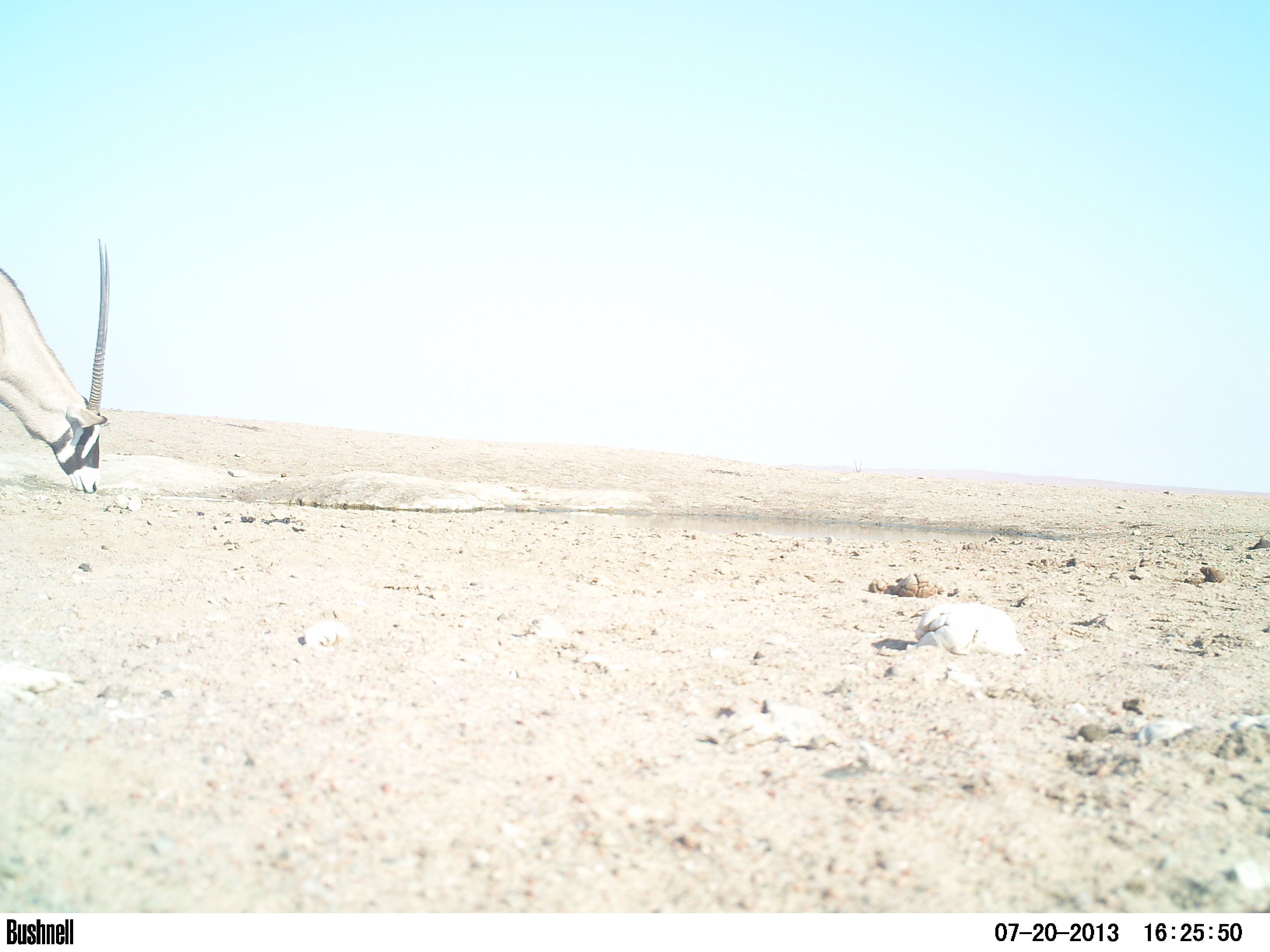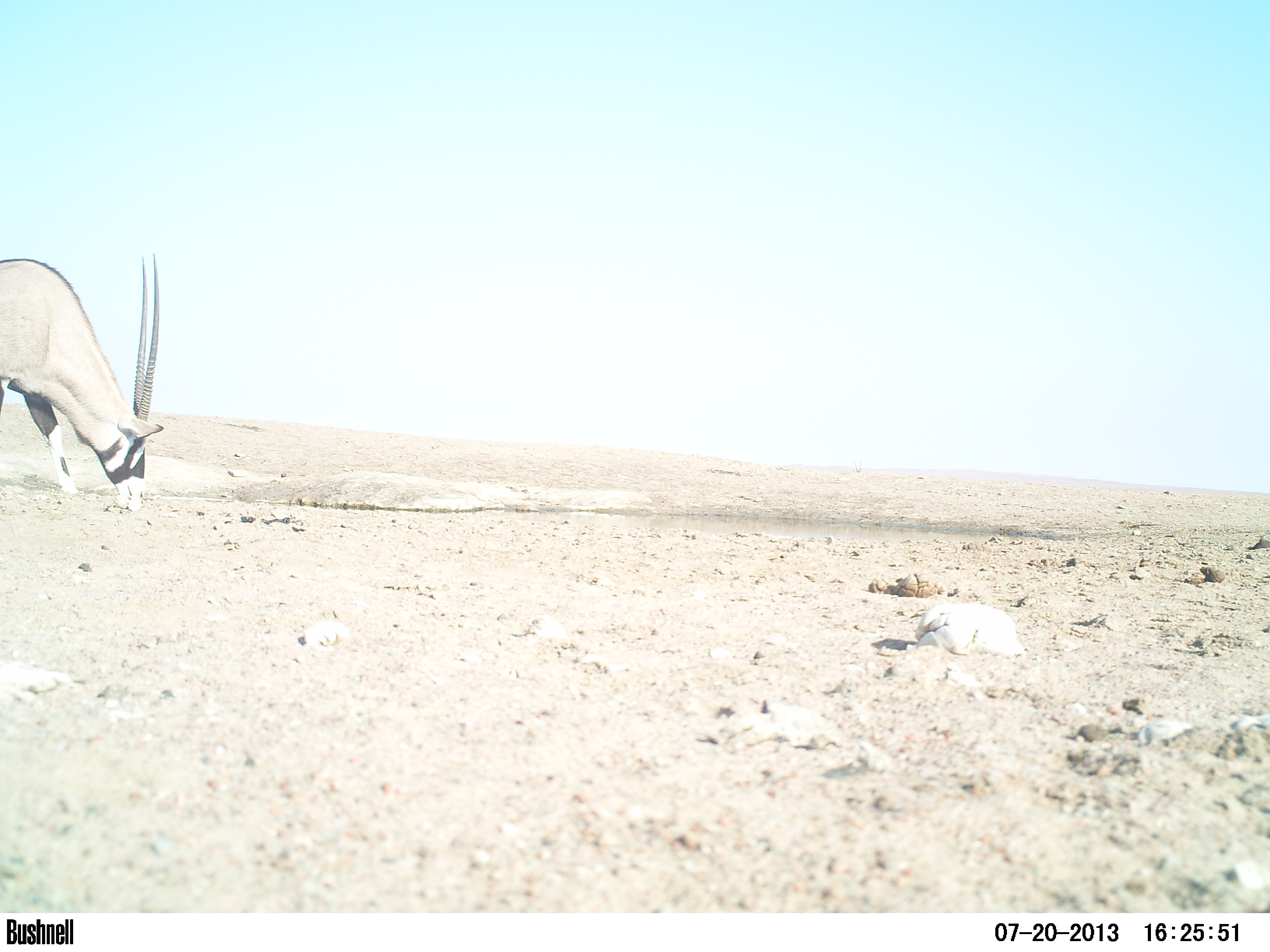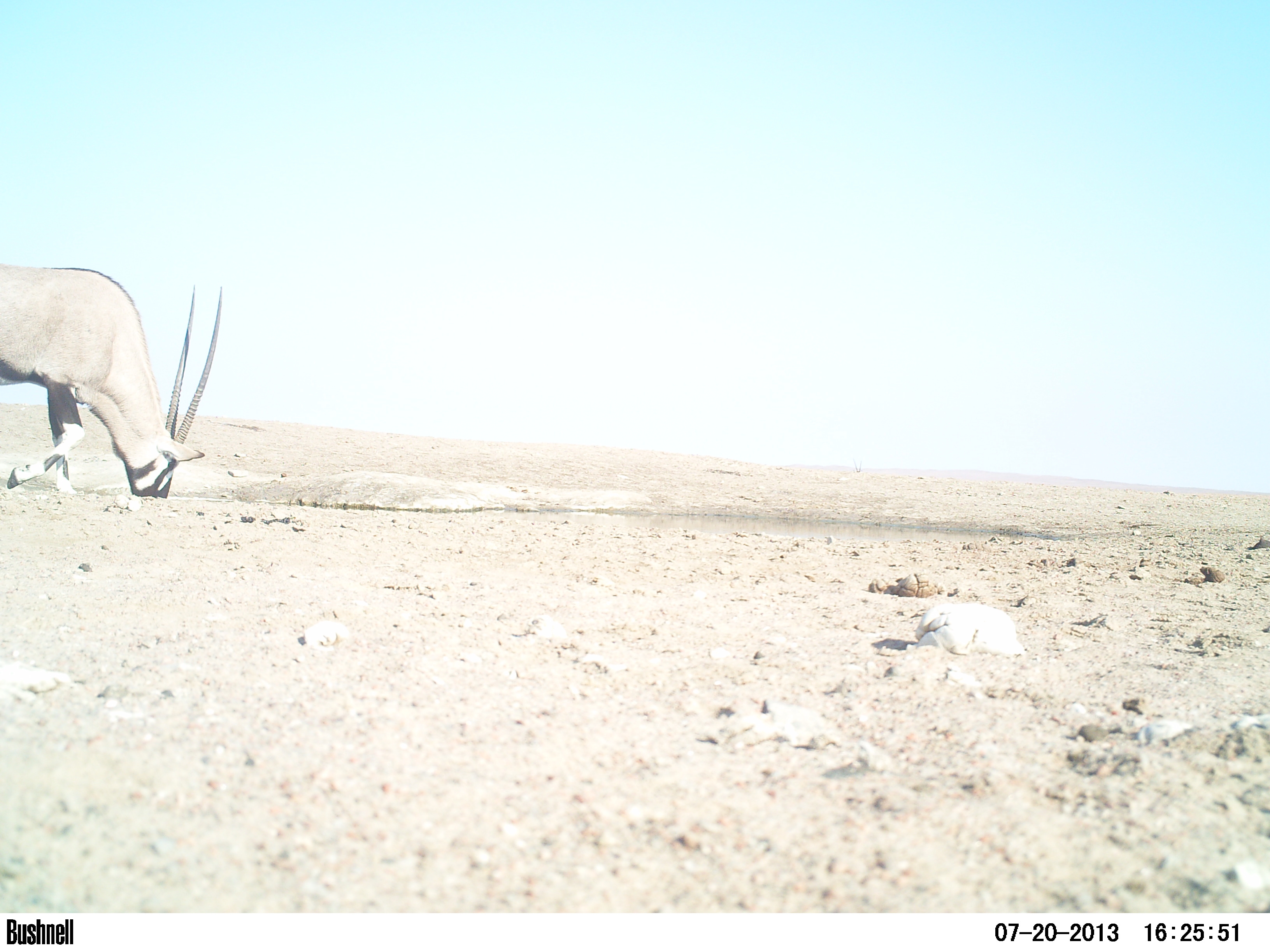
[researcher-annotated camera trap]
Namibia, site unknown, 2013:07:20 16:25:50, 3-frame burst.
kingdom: Animalia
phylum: Chordata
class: Mammalia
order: Artiodactyla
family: Bovidae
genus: Oryx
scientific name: Oryx gazella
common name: gemsbok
Oryx gazella (gemsbok).